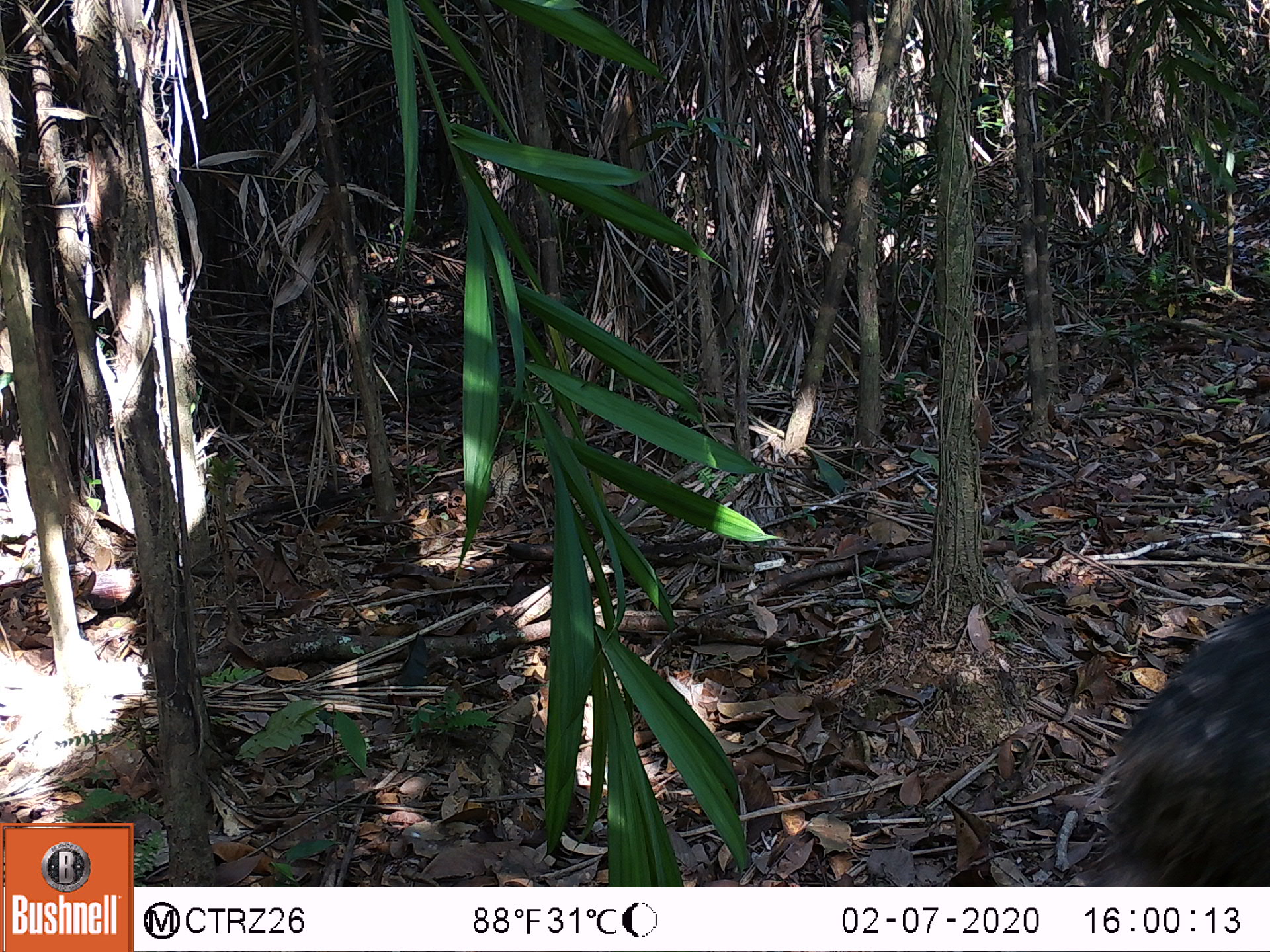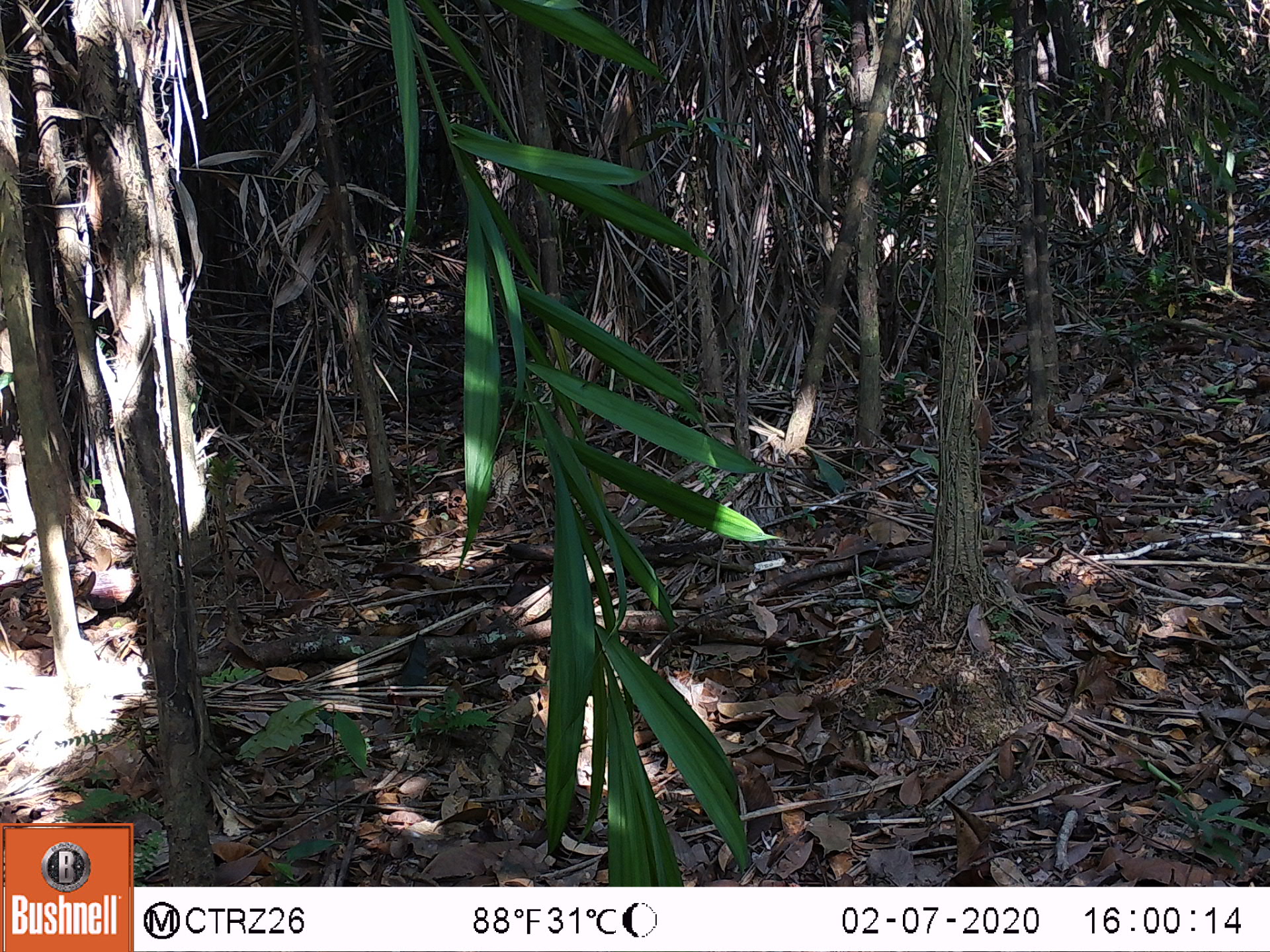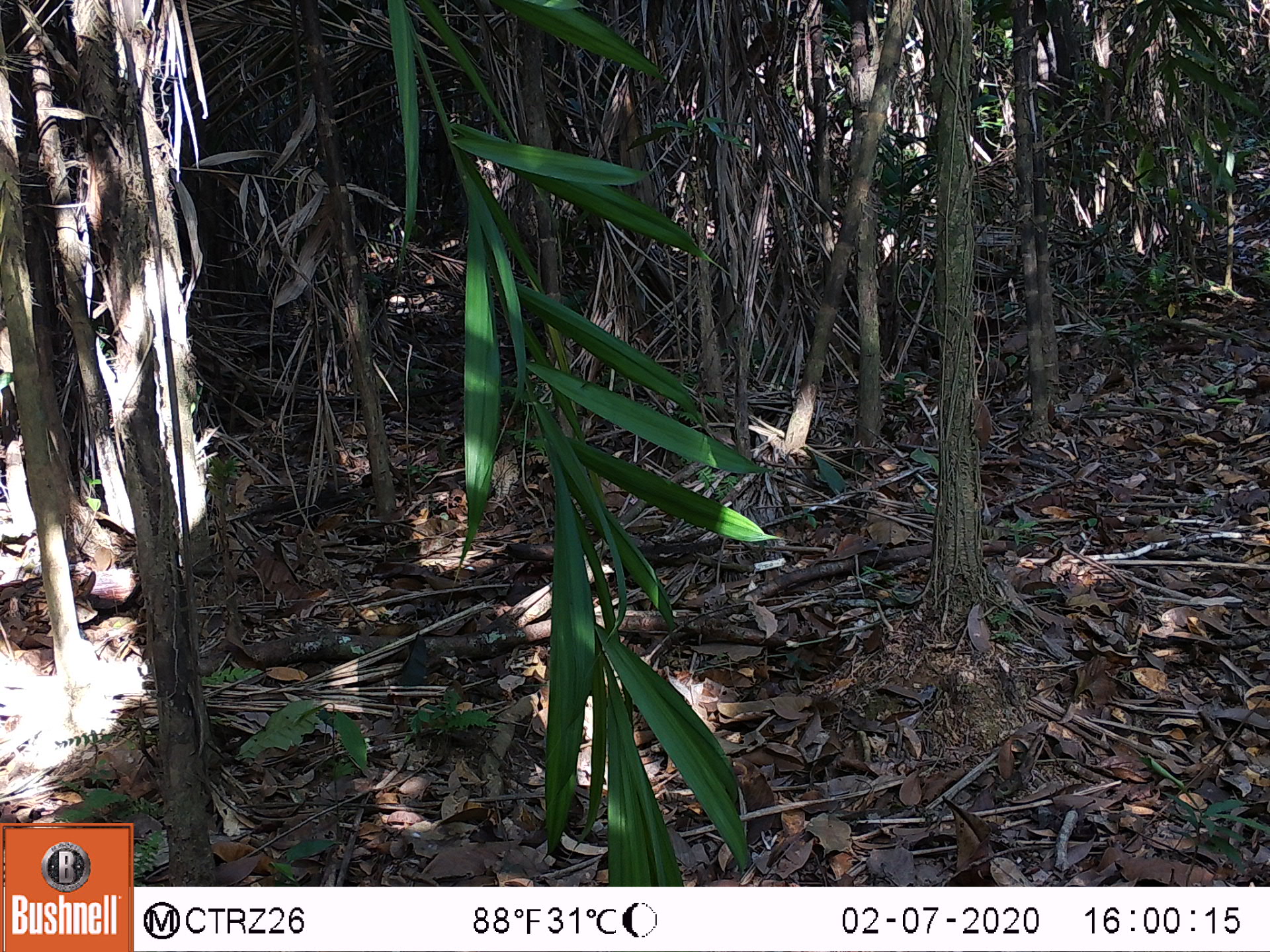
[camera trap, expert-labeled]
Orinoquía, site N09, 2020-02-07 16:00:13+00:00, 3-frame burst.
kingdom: Animalia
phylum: Chordata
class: Mammalia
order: Artiodactyla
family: Tayassuidae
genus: Pecari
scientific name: Pecari tajacu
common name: collared peccary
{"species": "collared peccary (Pecari tajacu)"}